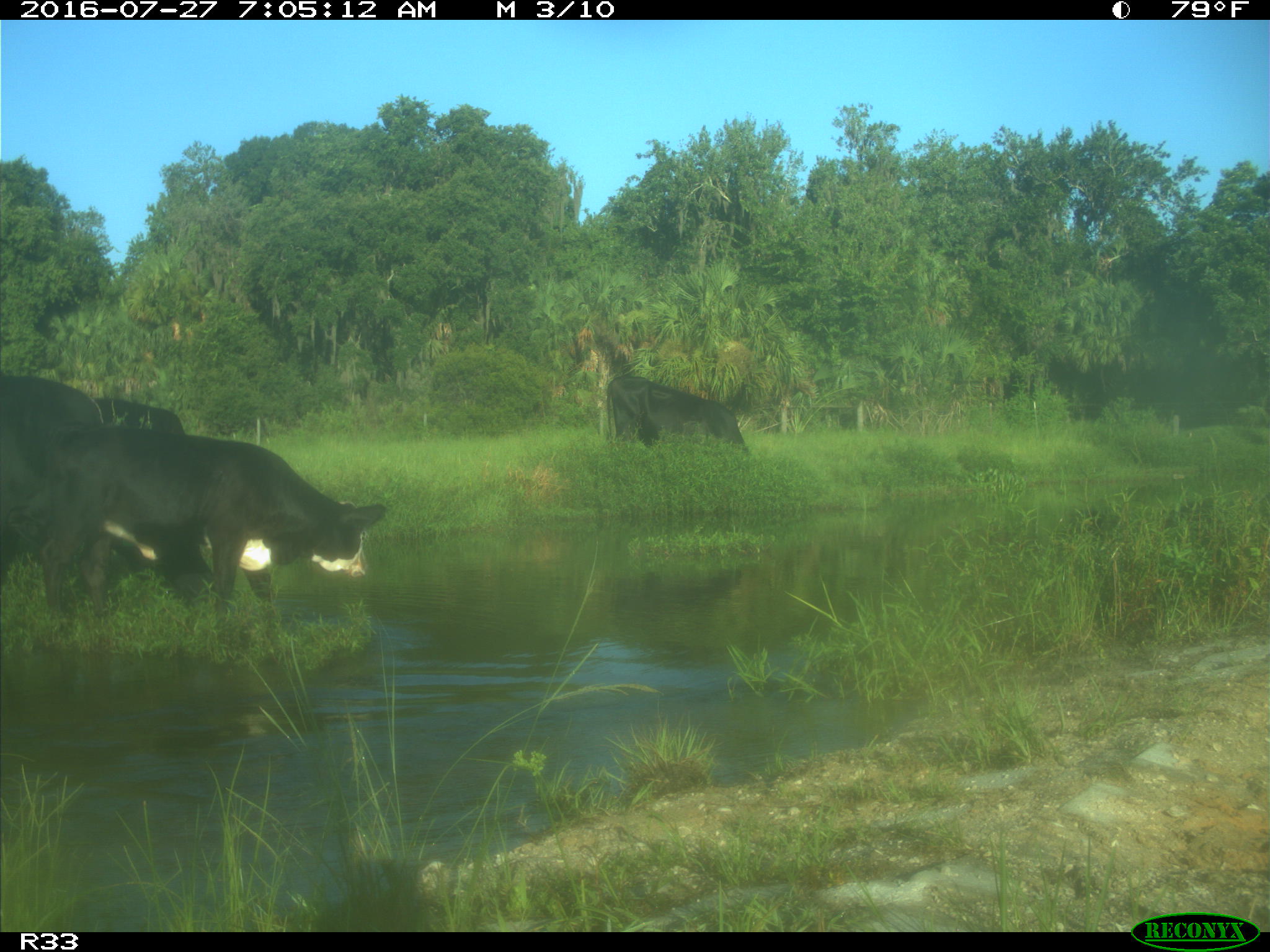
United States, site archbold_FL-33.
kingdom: Animalia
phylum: Chordata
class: Mammalia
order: Artiodactyla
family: Bovidae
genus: Bos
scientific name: Bos taurus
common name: domestic cow